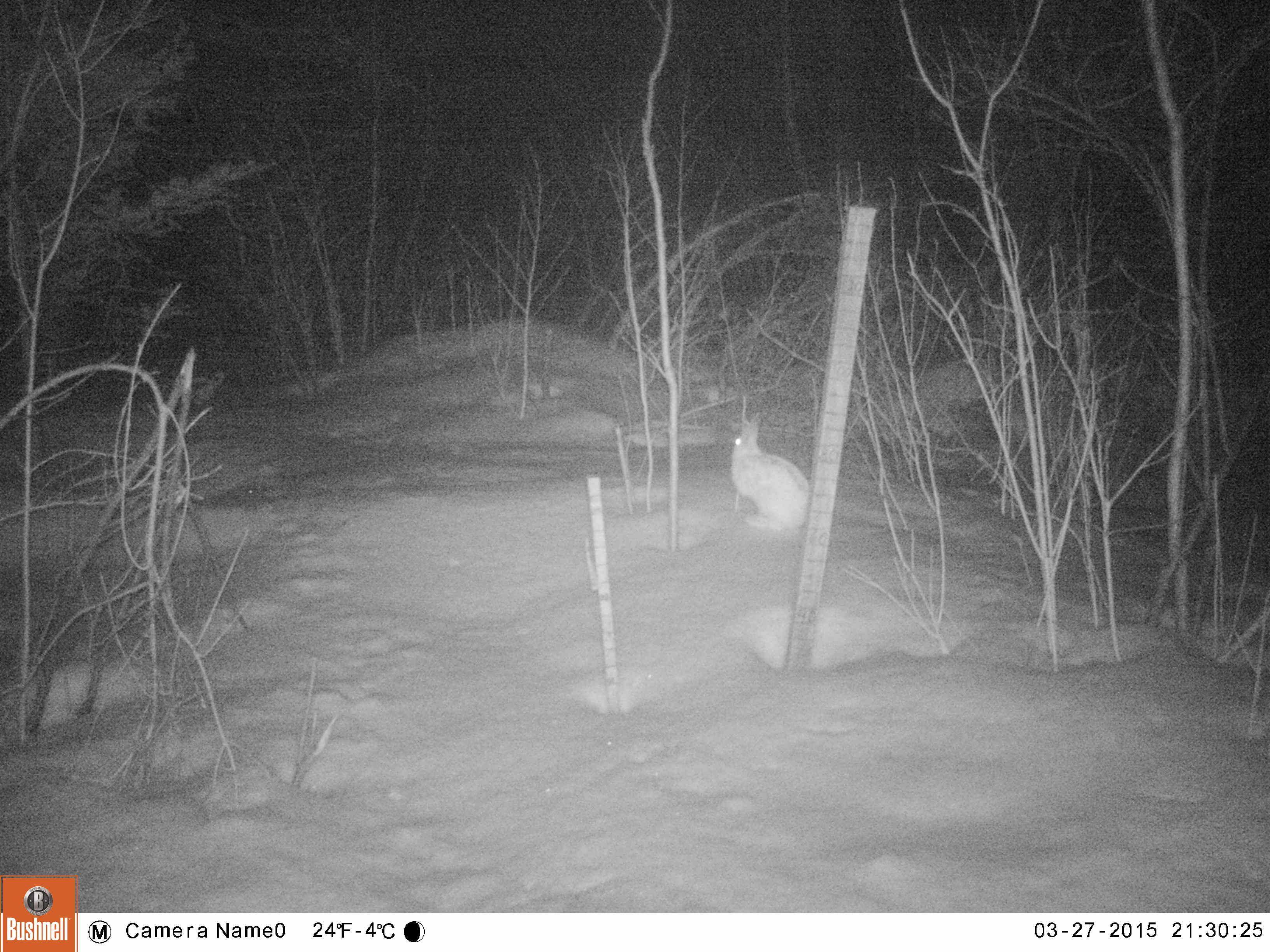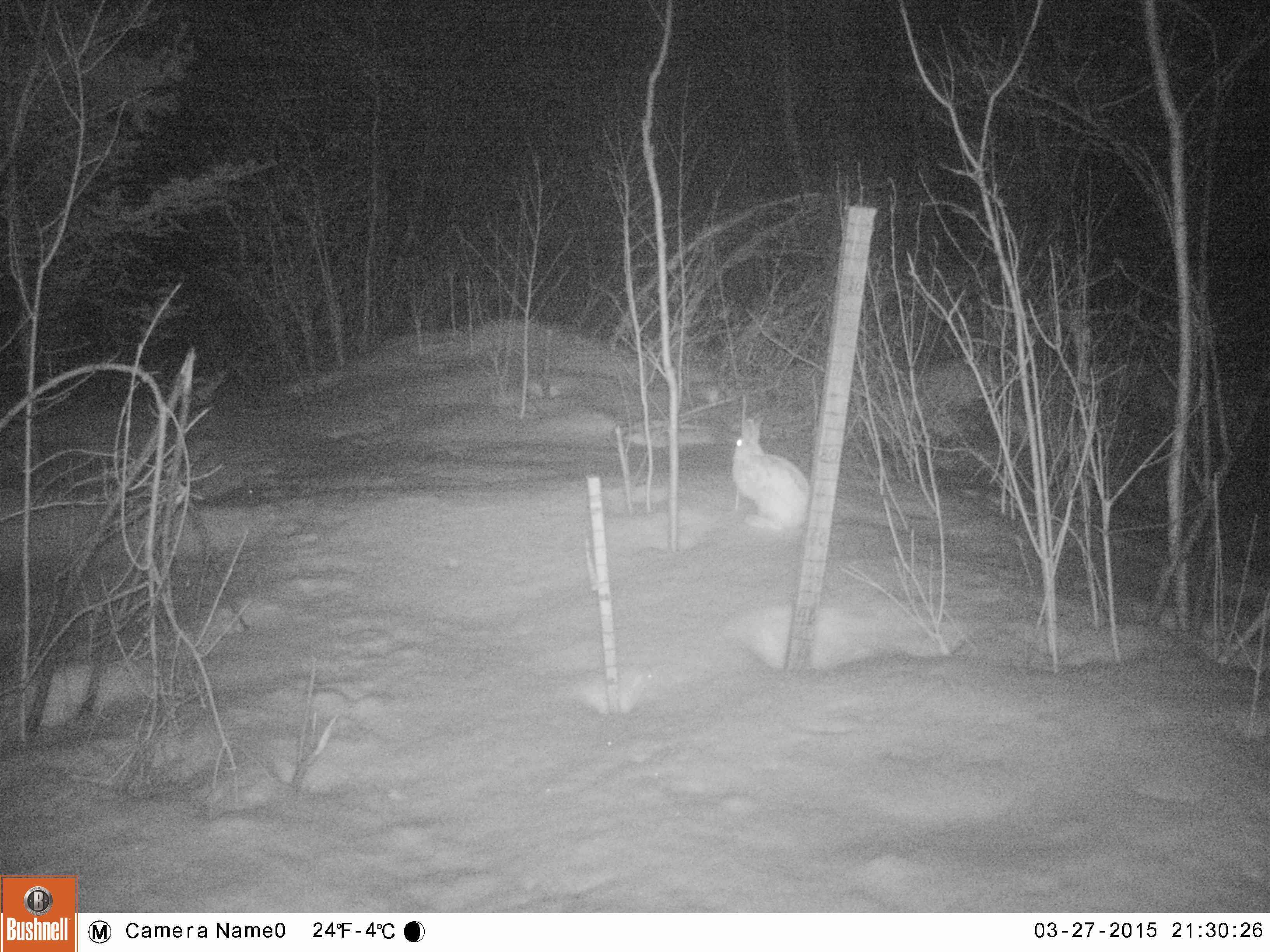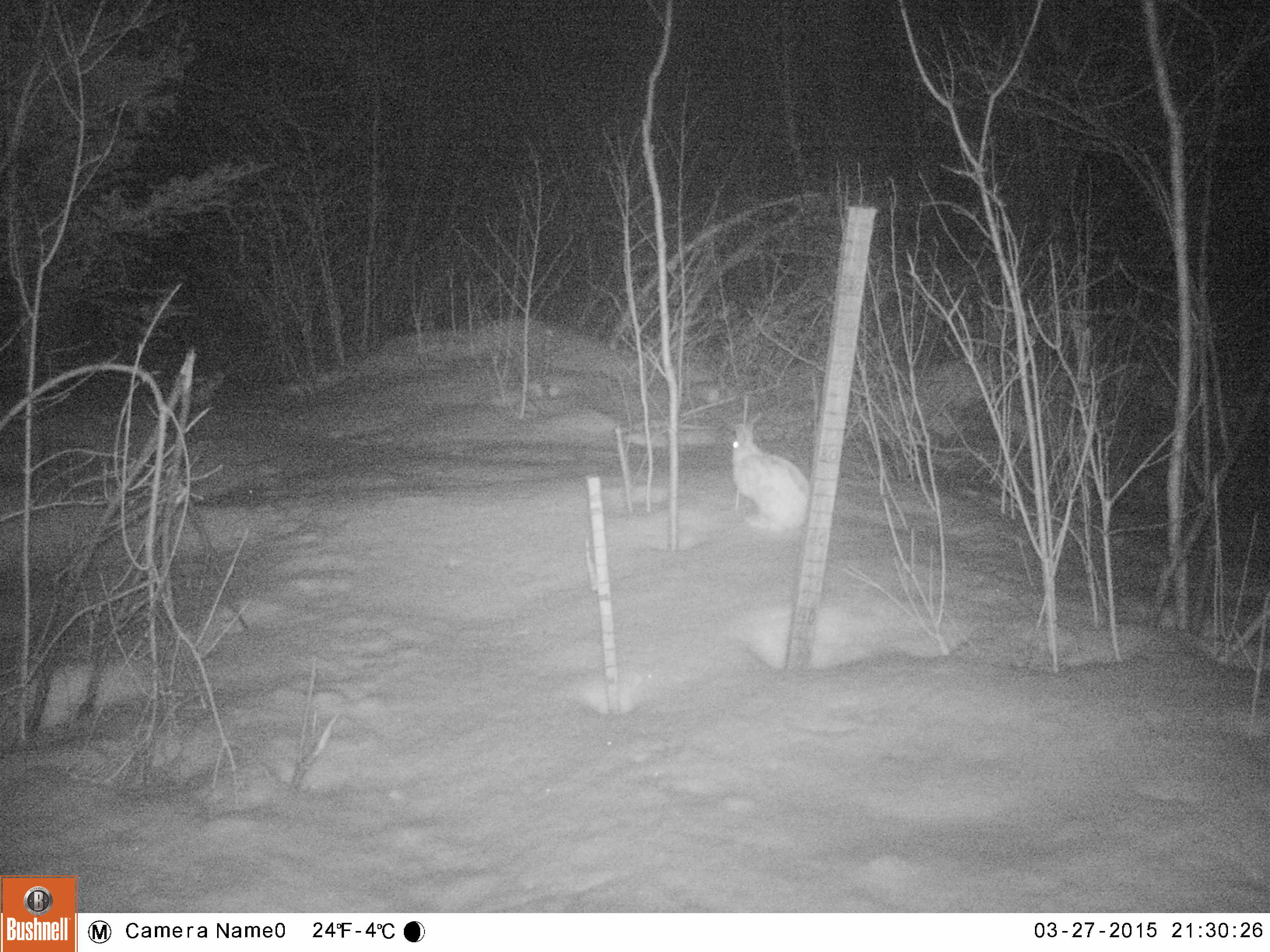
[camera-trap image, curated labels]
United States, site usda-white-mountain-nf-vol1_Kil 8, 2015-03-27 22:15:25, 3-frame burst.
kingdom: Animalia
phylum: Chordata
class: Mammalia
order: Lagomorpha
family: Leporidae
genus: Lepus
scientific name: Lepus americanus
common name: snowshoe hare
Snowshoe hare (Lepus americanus).